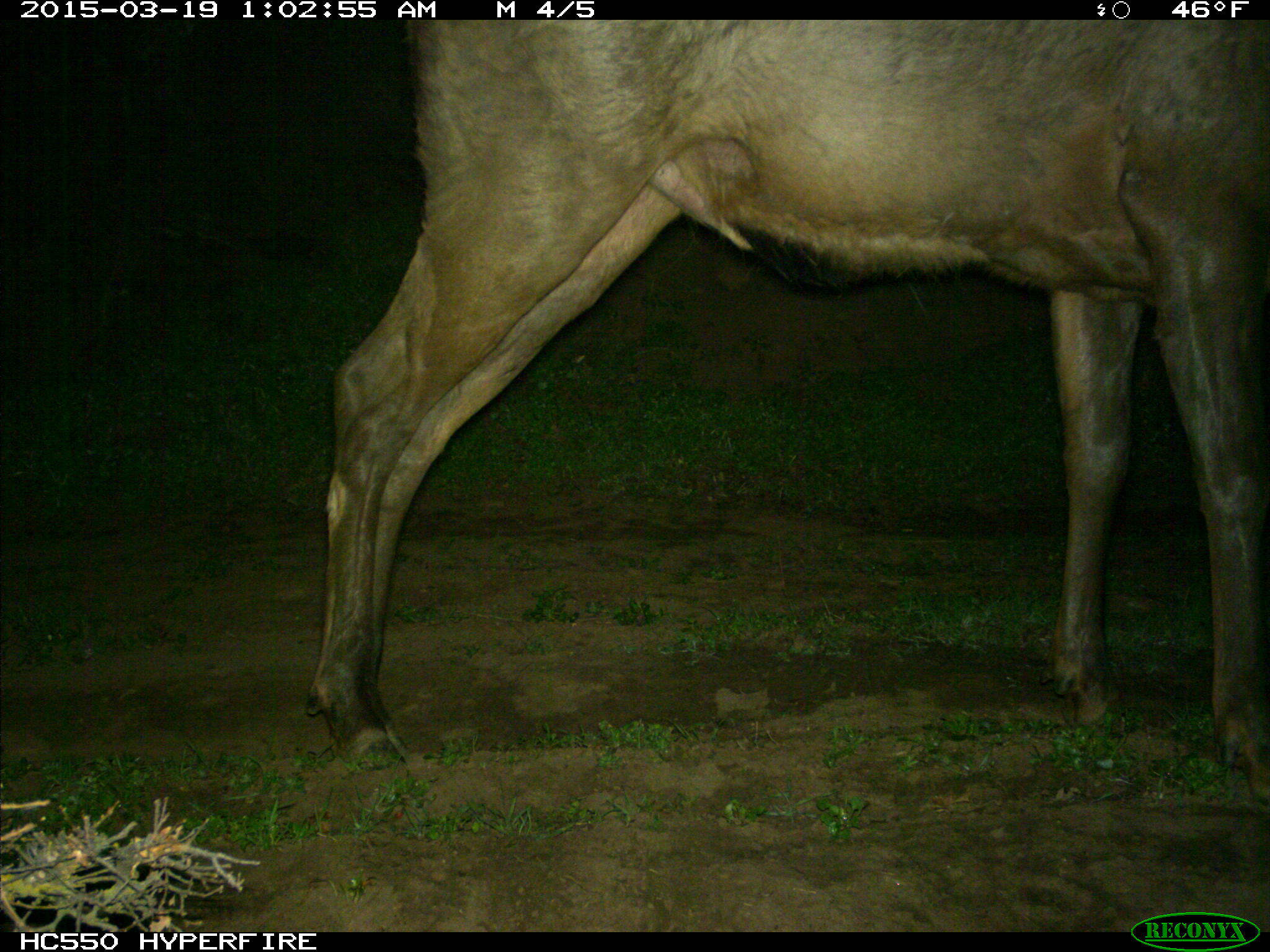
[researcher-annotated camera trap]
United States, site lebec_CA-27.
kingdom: Animalia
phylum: Chordata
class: Mammalia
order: Artiodactyla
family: Cervidae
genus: Cervus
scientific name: Cervus canadensis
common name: elk